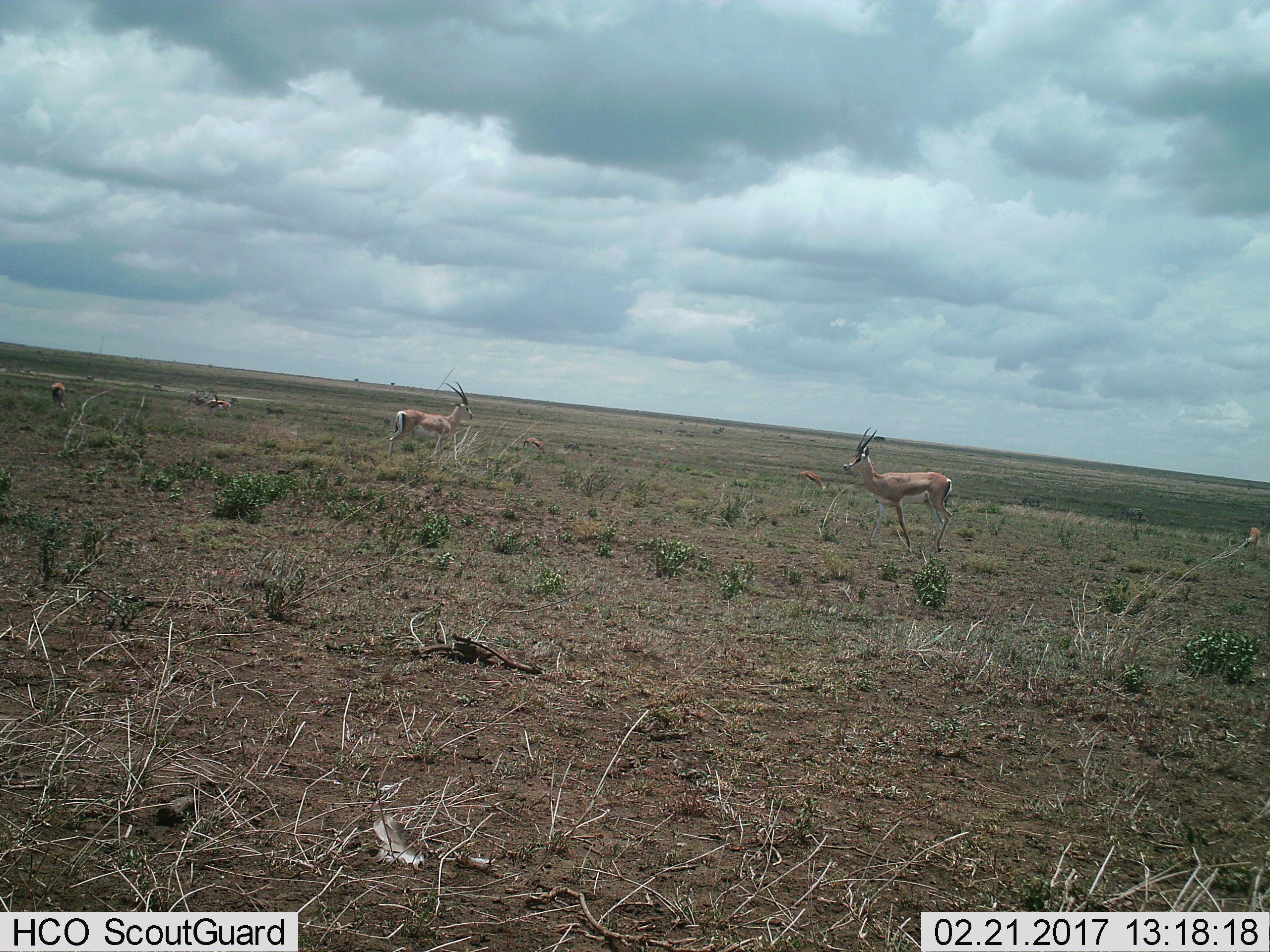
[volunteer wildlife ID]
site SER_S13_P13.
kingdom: Animalia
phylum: Chordata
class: Mammalia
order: Artiodactyla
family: Bovidae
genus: Eudorcas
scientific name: Eudorcas thomsonii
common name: thomson's gazelle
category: gazellethomsons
Gazellethomsons (thomson's gazelle) (Eudorcas thomsonii), count 4. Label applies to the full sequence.